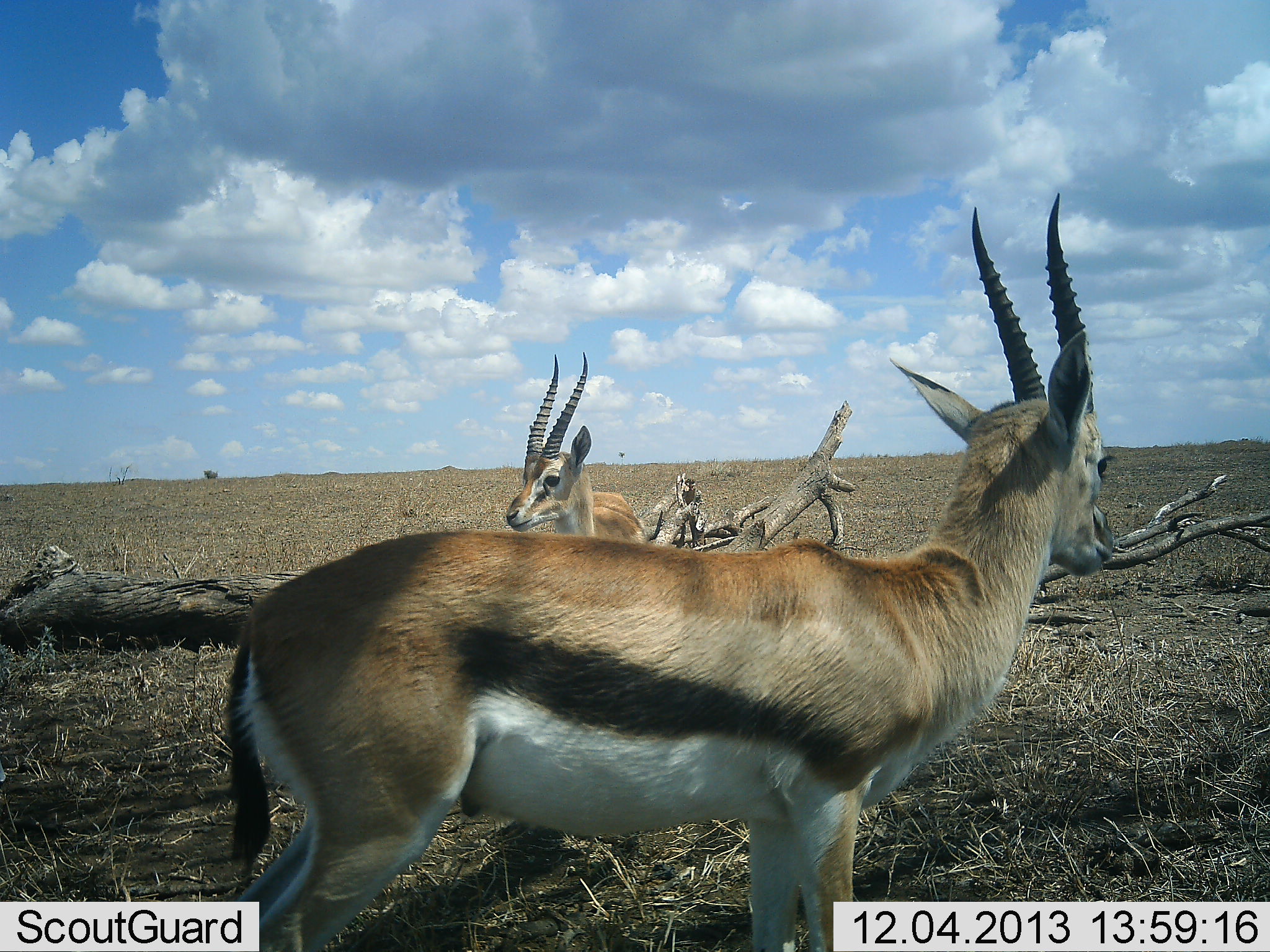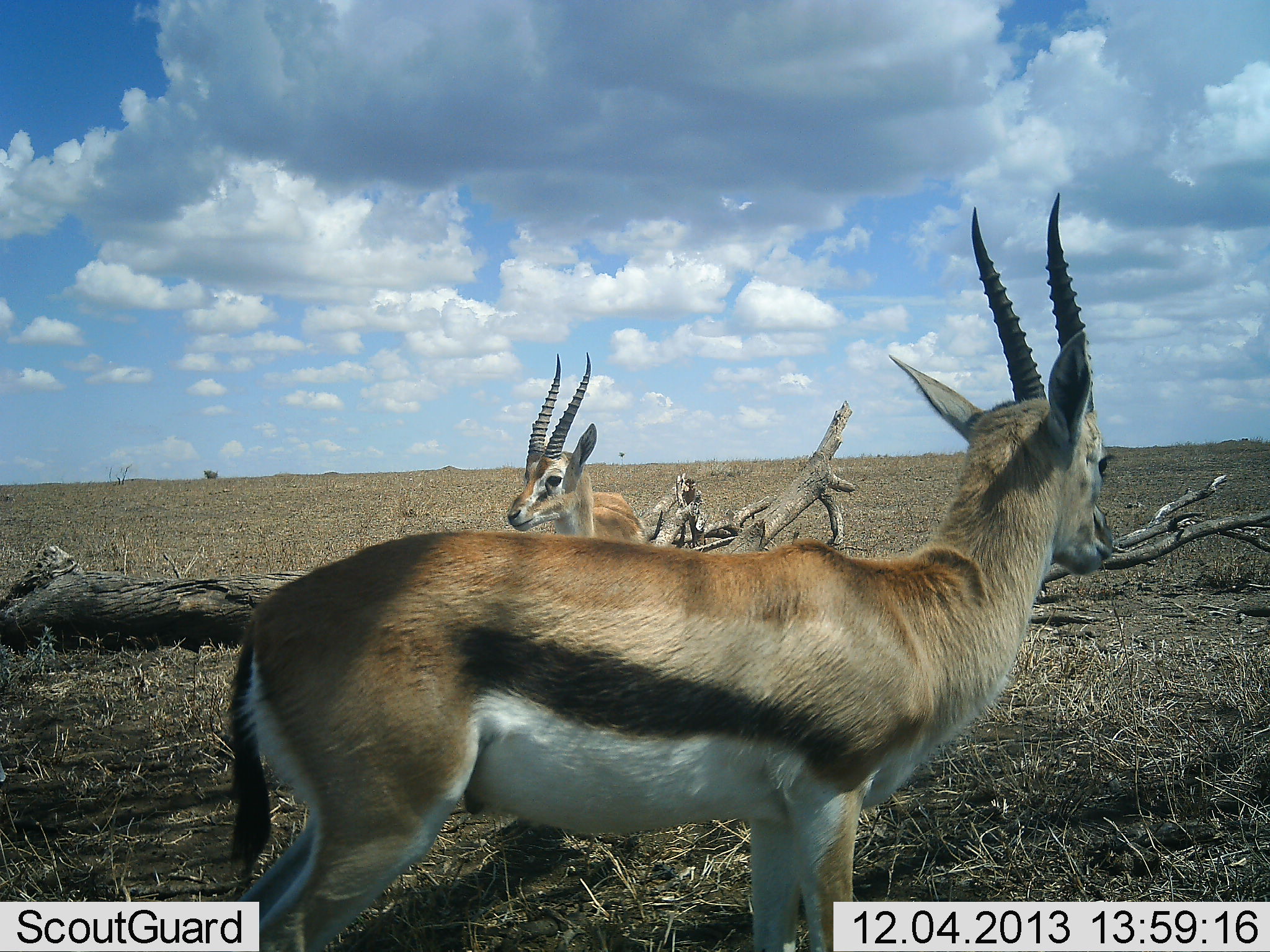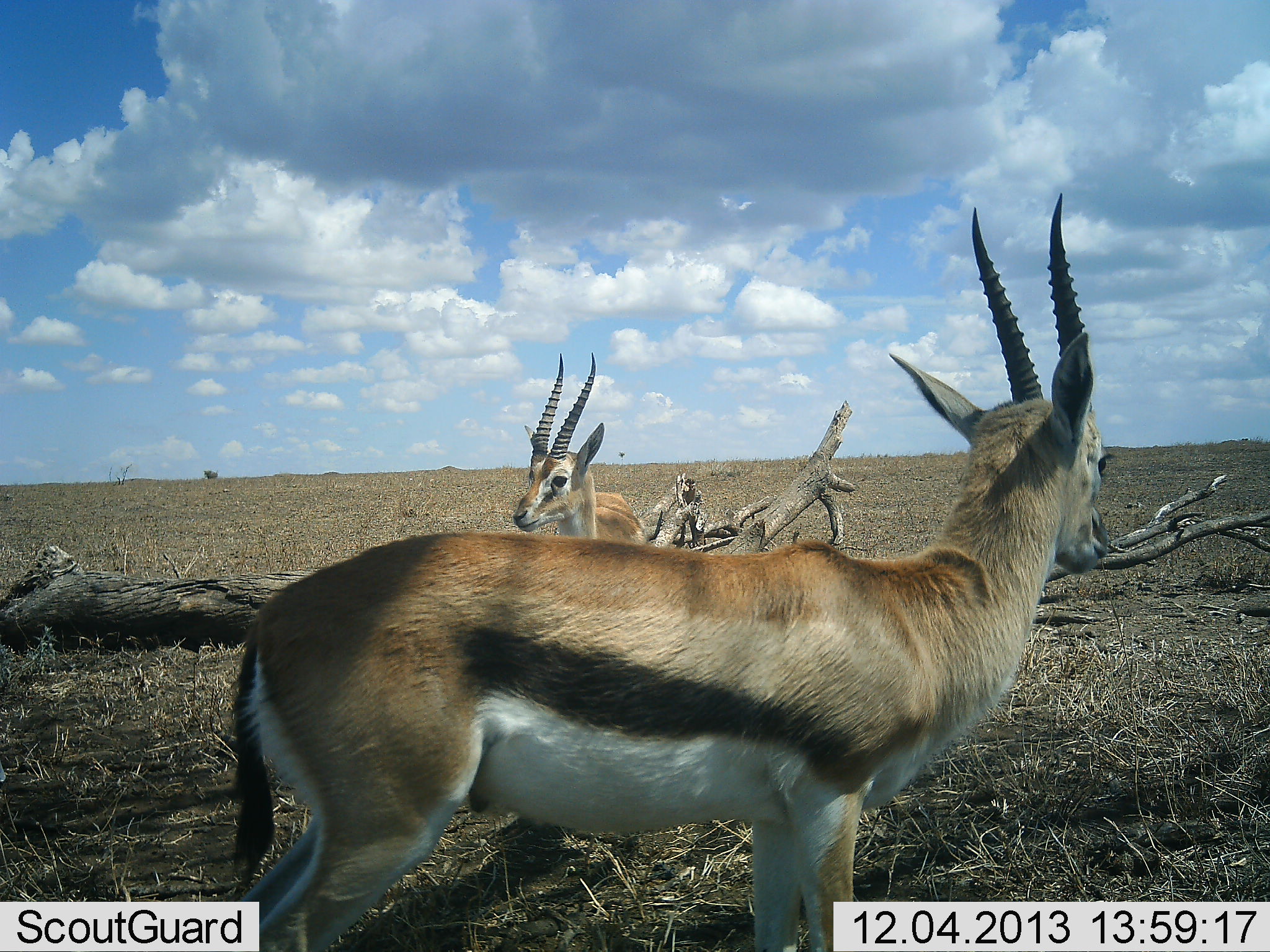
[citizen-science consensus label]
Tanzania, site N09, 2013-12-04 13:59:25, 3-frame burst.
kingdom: Animalia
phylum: Chordata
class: Mammalia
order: Artiodactyla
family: Bovidae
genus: Eudorcas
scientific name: Eudorcas thomsonii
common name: thomson's gazelle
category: gazellethomsons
Gazellethomsons (thomson's gazelle) (Eudorcas thomsonii), count 2. Behavior (volunteer vote fractions): standing 100%, resting 0%, moving 0%, interacting 0%. Young present (vote fraction): 0%. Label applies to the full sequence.